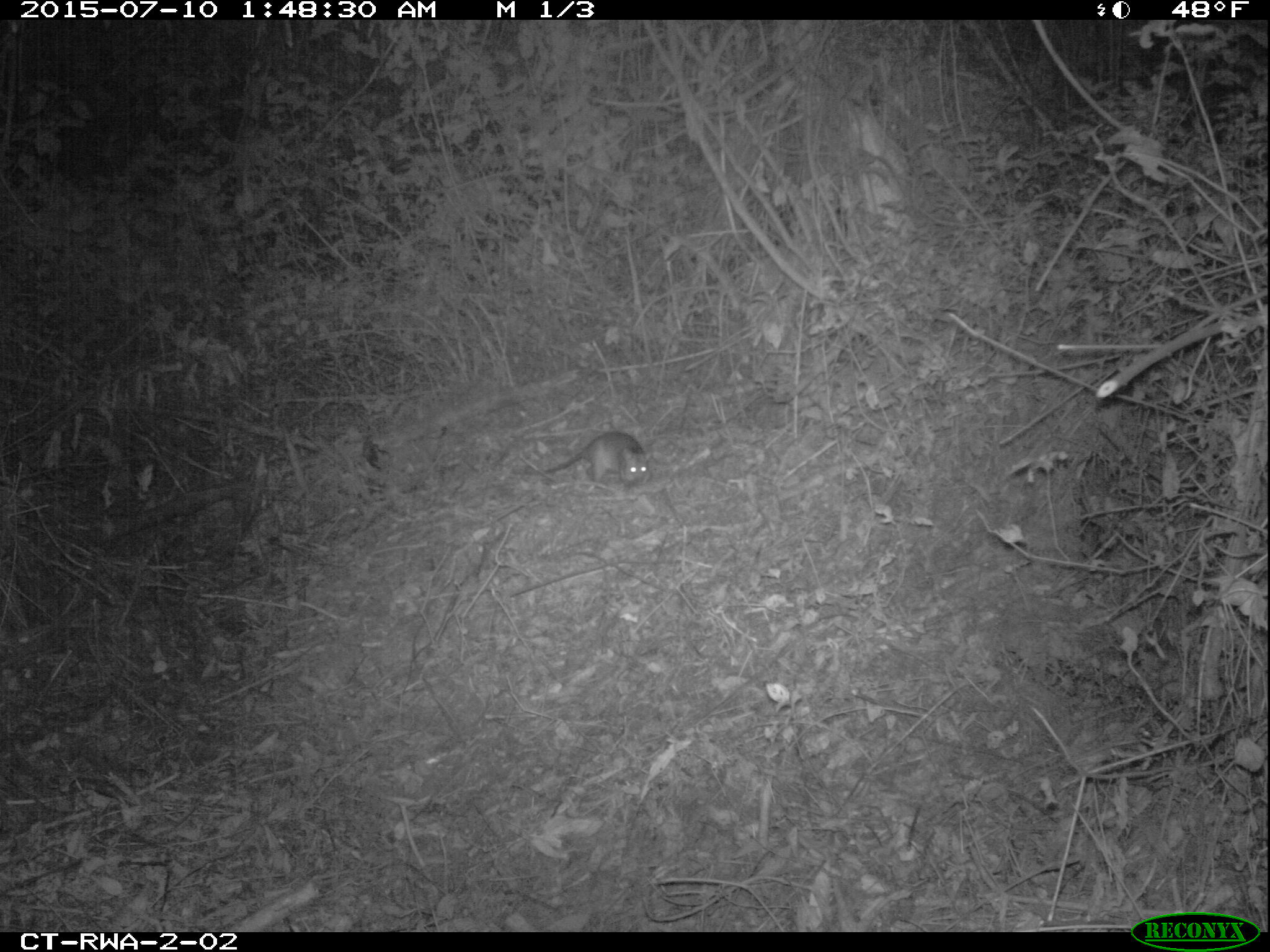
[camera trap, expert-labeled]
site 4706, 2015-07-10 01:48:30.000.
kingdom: Animalia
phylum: Chordata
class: Mammalia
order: Rodentia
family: Nesomyidae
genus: Cricetomys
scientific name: Cricetomys gambianus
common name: african giant pouched rat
Cricetomys gambianus (african giant pouched rat), count 1.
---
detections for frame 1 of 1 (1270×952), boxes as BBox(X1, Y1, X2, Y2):
cricetomys gambianus: BBox(543, 431, 653, 490)